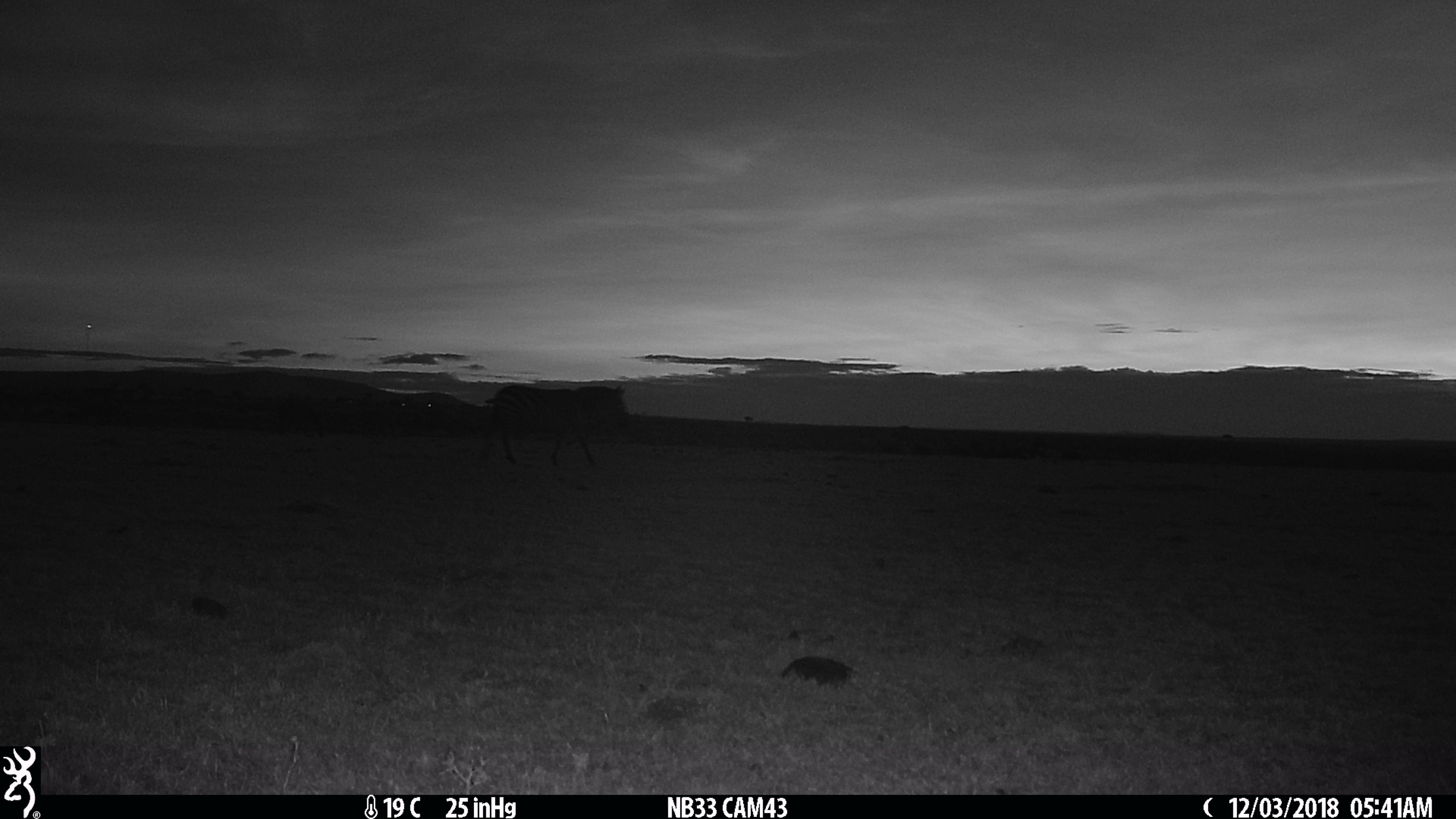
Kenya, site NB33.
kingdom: Animalia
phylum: Chordata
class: Mammalia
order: Perissodactyla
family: Equidae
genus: Equus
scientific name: Equus quagga burchellii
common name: burchell's zebra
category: zebra